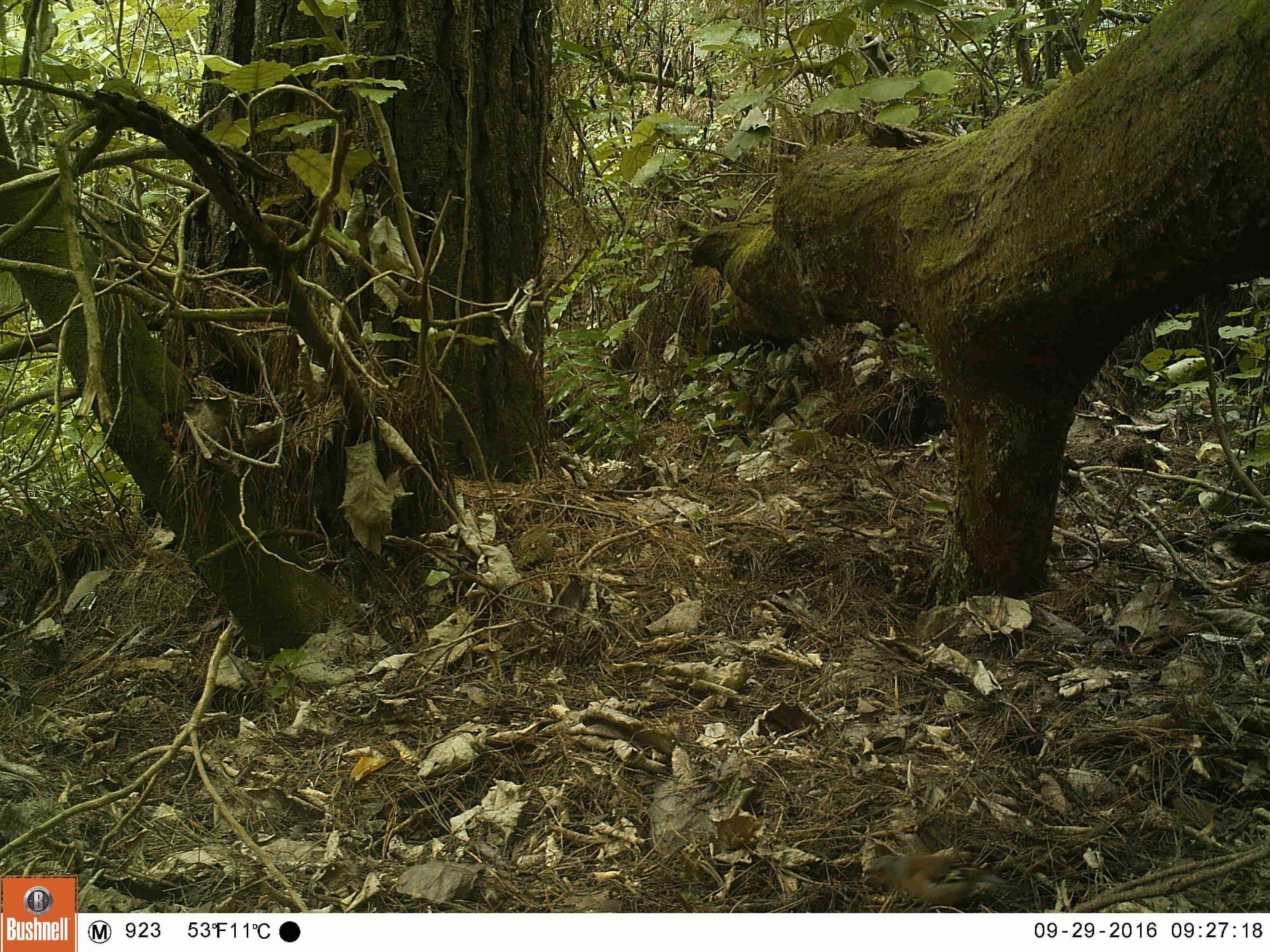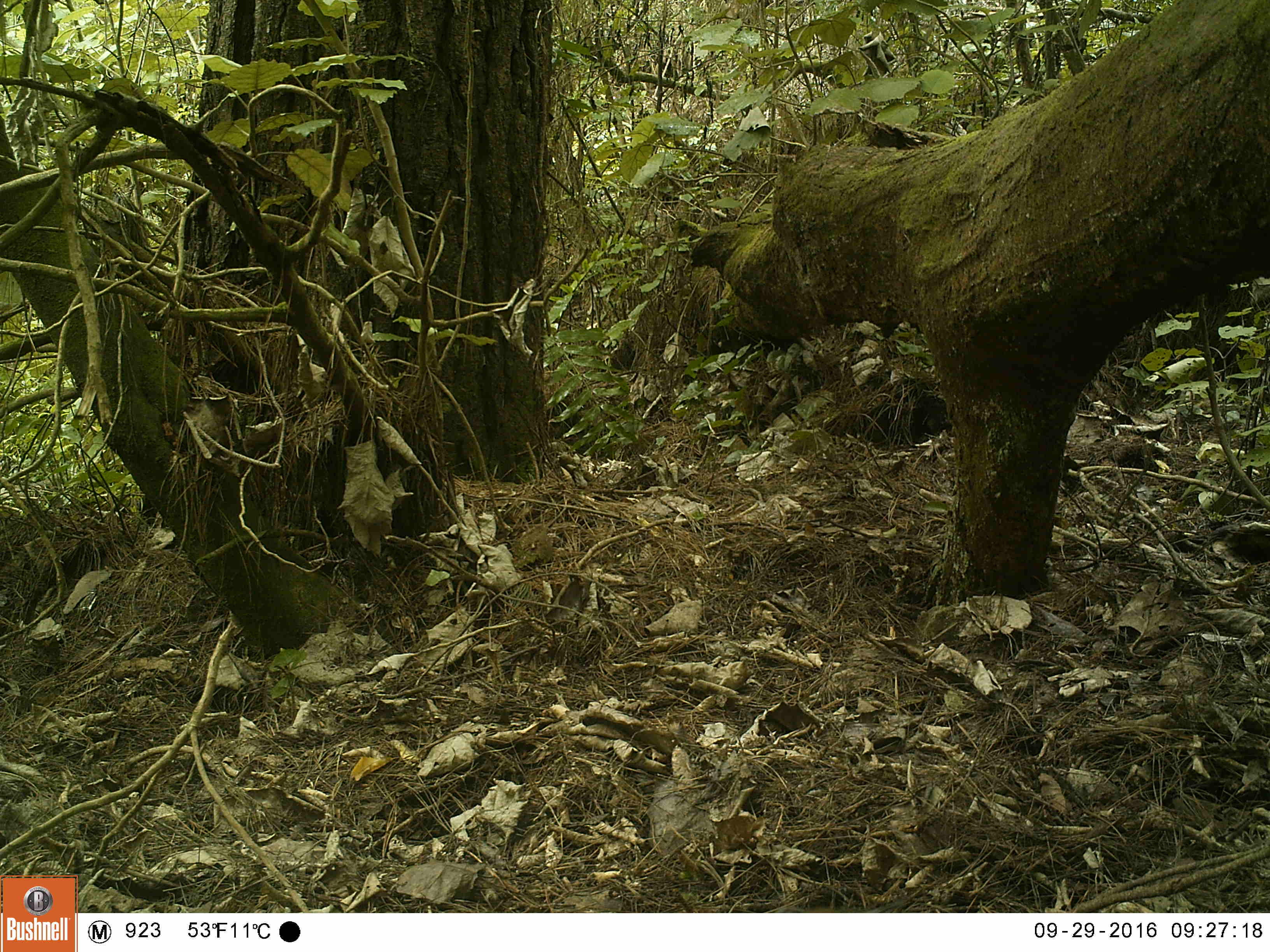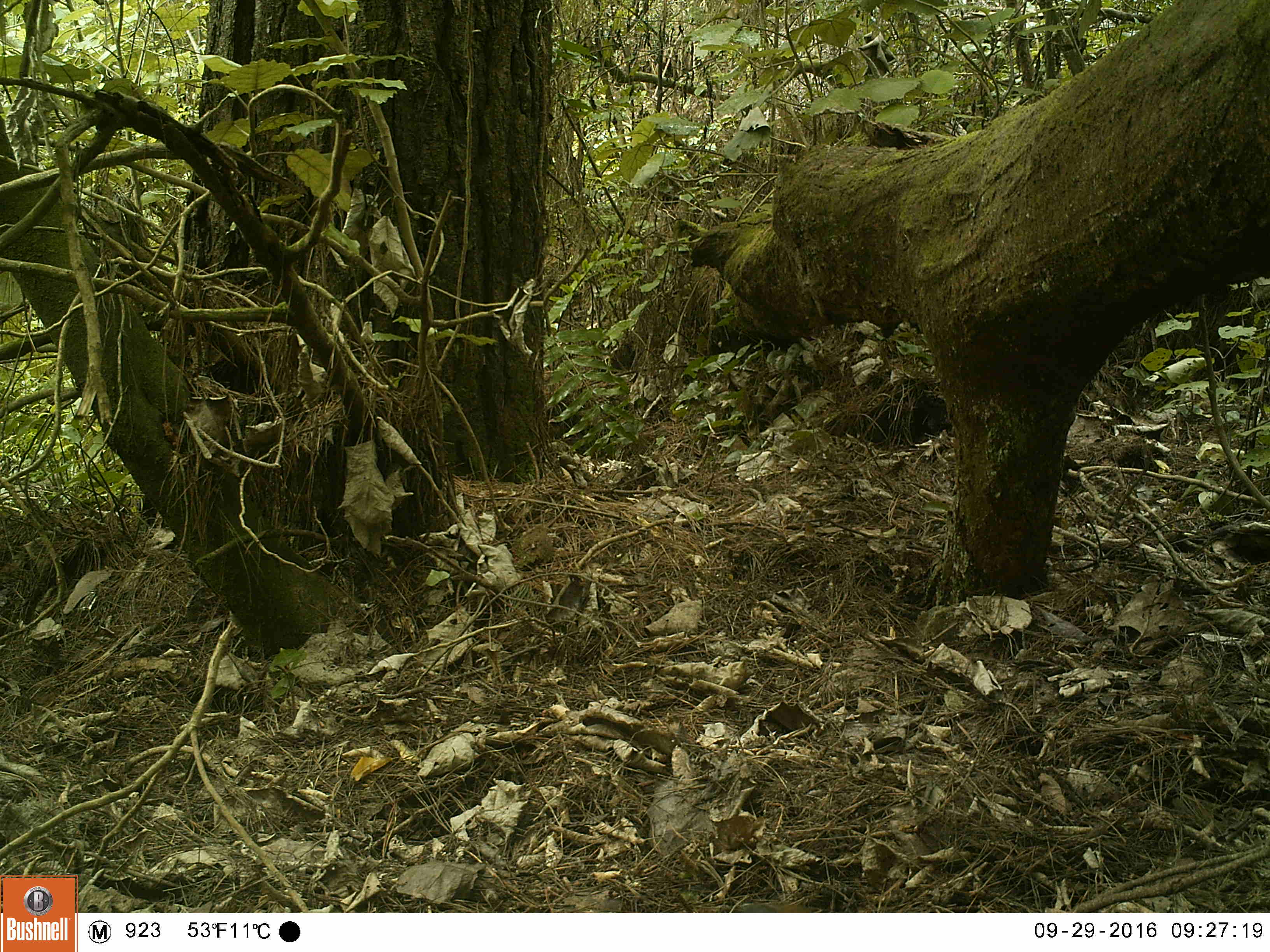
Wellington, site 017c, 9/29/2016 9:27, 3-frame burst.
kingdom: Animalia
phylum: Chordata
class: Aves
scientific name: Aves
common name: bird